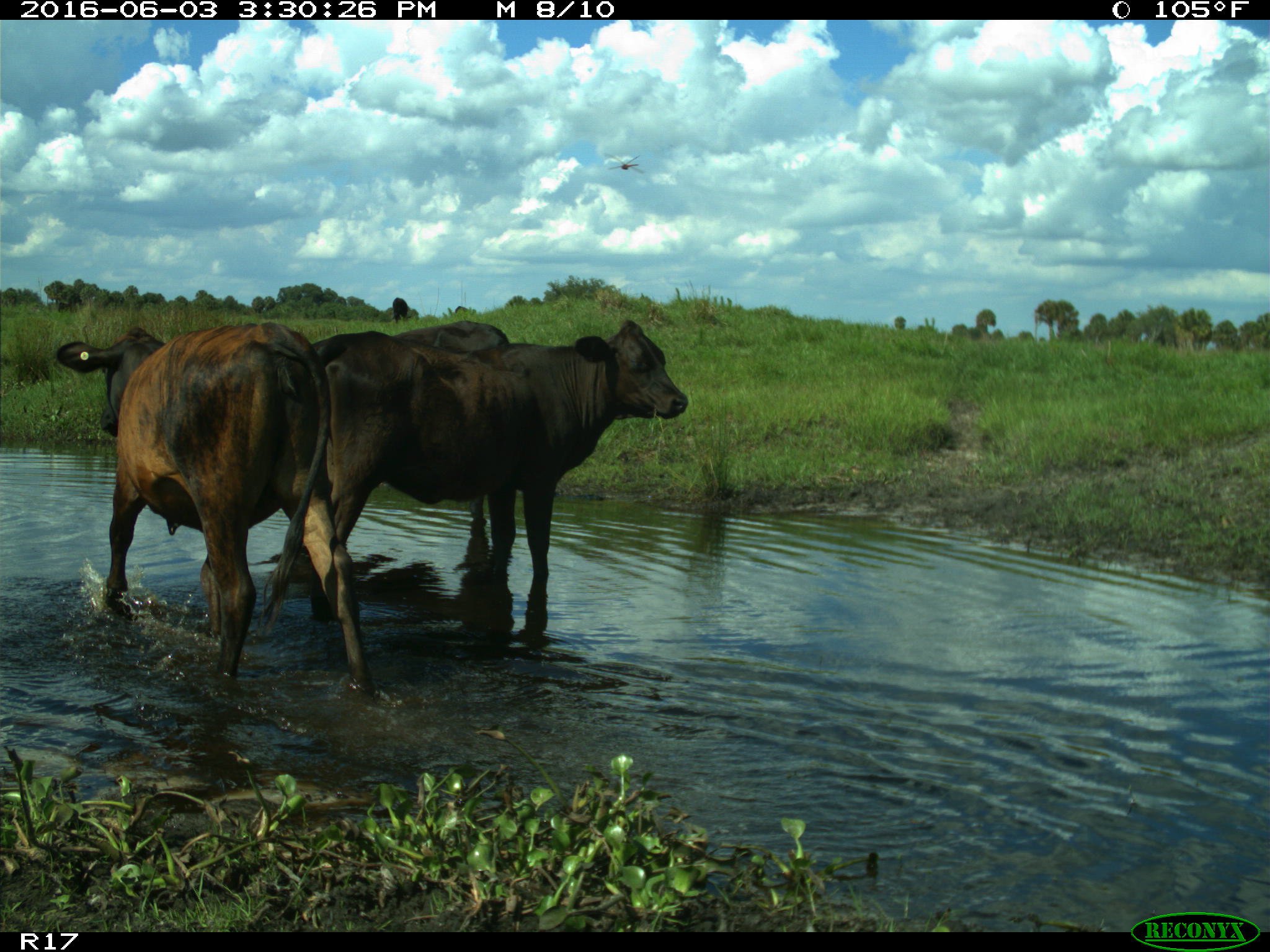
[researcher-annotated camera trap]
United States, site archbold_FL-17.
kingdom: Animalia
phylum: Chordata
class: Mammalia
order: Artiodactyla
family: Bovidae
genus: Bos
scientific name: Bos taurus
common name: domestic cow